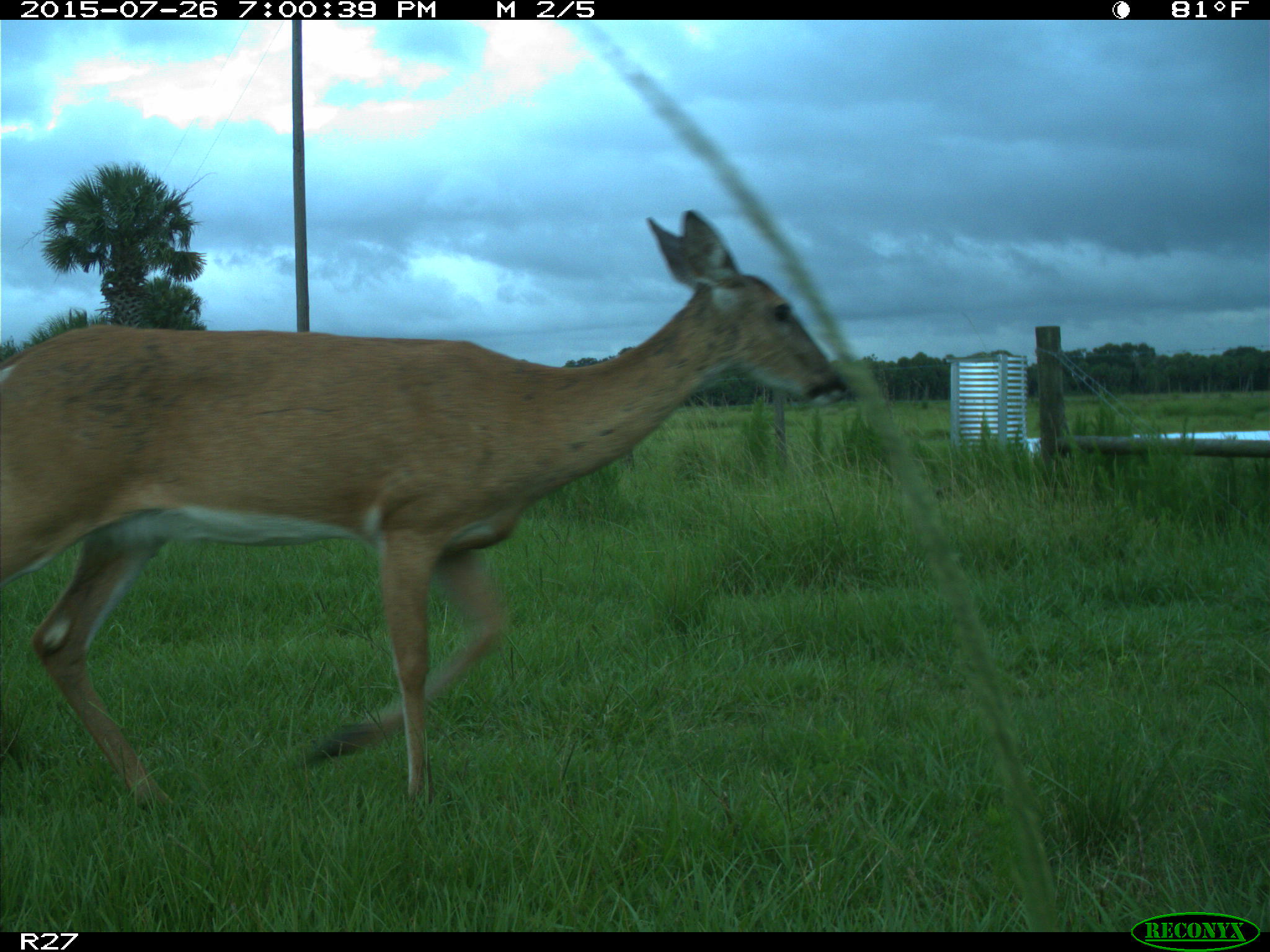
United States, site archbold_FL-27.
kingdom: Animalia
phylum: Chordata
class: Mammalia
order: Artiodactyla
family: Cervidae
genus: Odocoileus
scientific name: Odocoileus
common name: deer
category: unidentified deer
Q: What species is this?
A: Unidentified deer (deer) (Odocoileus).